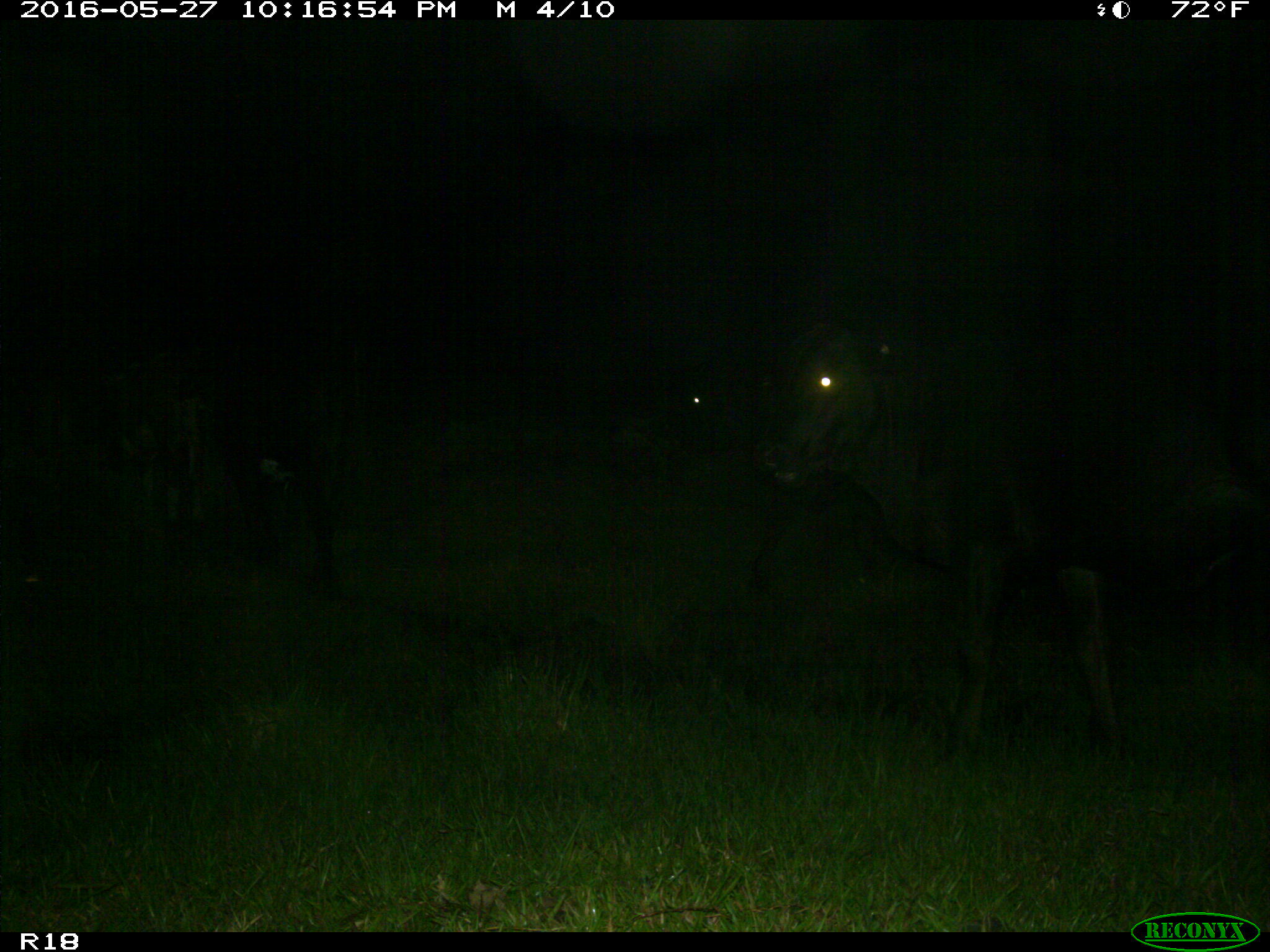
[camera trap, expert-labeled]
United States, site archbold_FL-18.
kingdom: Animalia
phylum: Chordata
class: Mammalia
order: Artiodactyla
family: Bovidae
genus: Bos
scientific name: Bos taurus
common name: domestic cow